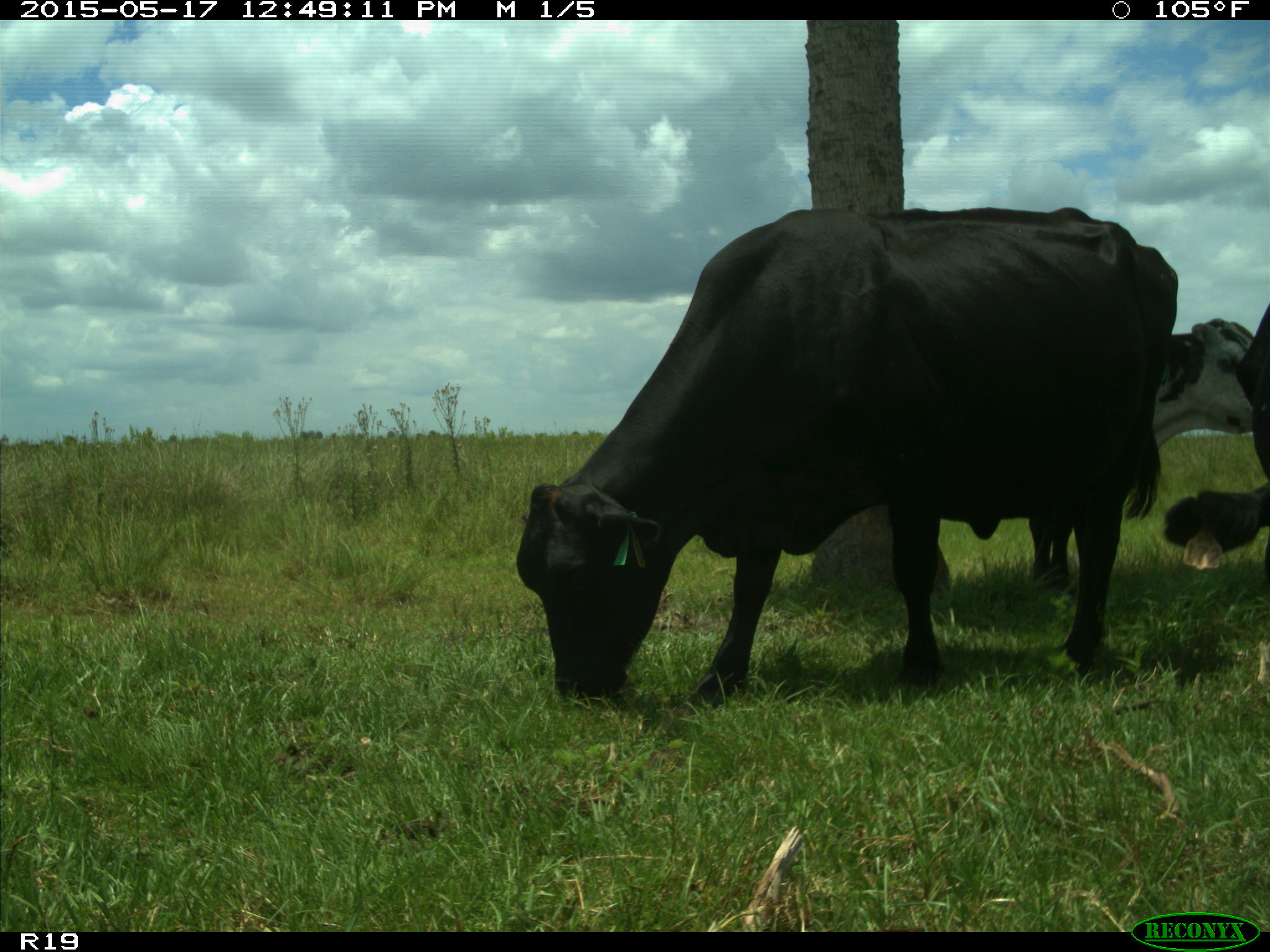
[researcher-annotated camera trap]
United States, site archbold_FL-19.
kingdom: Animalia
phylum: Chordata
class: Mammalia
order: Artiodactyla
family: Bovidae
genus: Bos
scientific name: Bos taurus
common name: domestic cow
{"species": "Bos taurus (domestic cow)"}